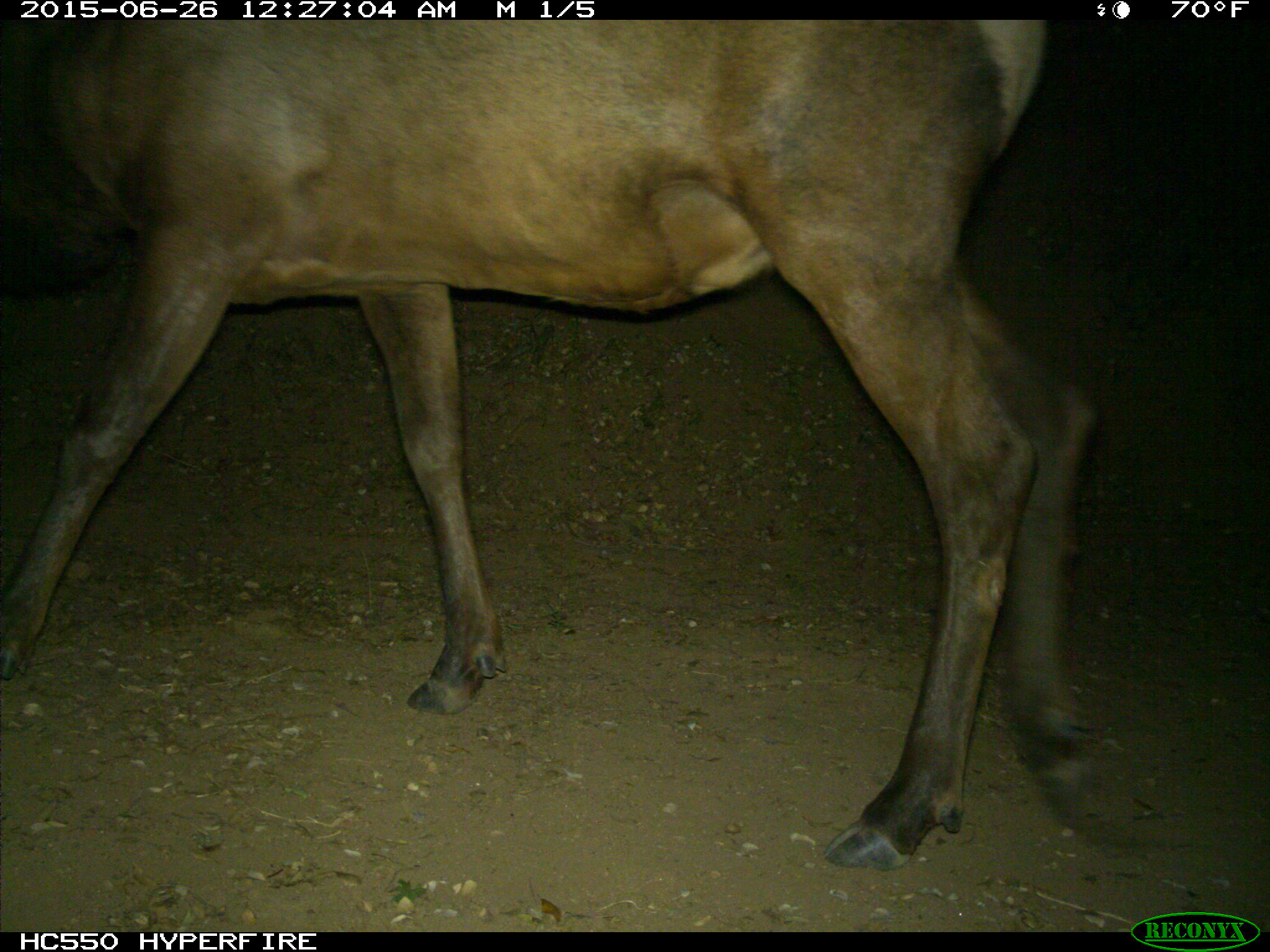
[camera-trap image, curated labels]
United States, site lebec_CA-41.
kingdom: Animalia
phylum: Chordata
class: Mammalia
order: Artiodactyla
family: Cervidae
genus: Cervus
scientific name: Cervus canadensis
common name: elk